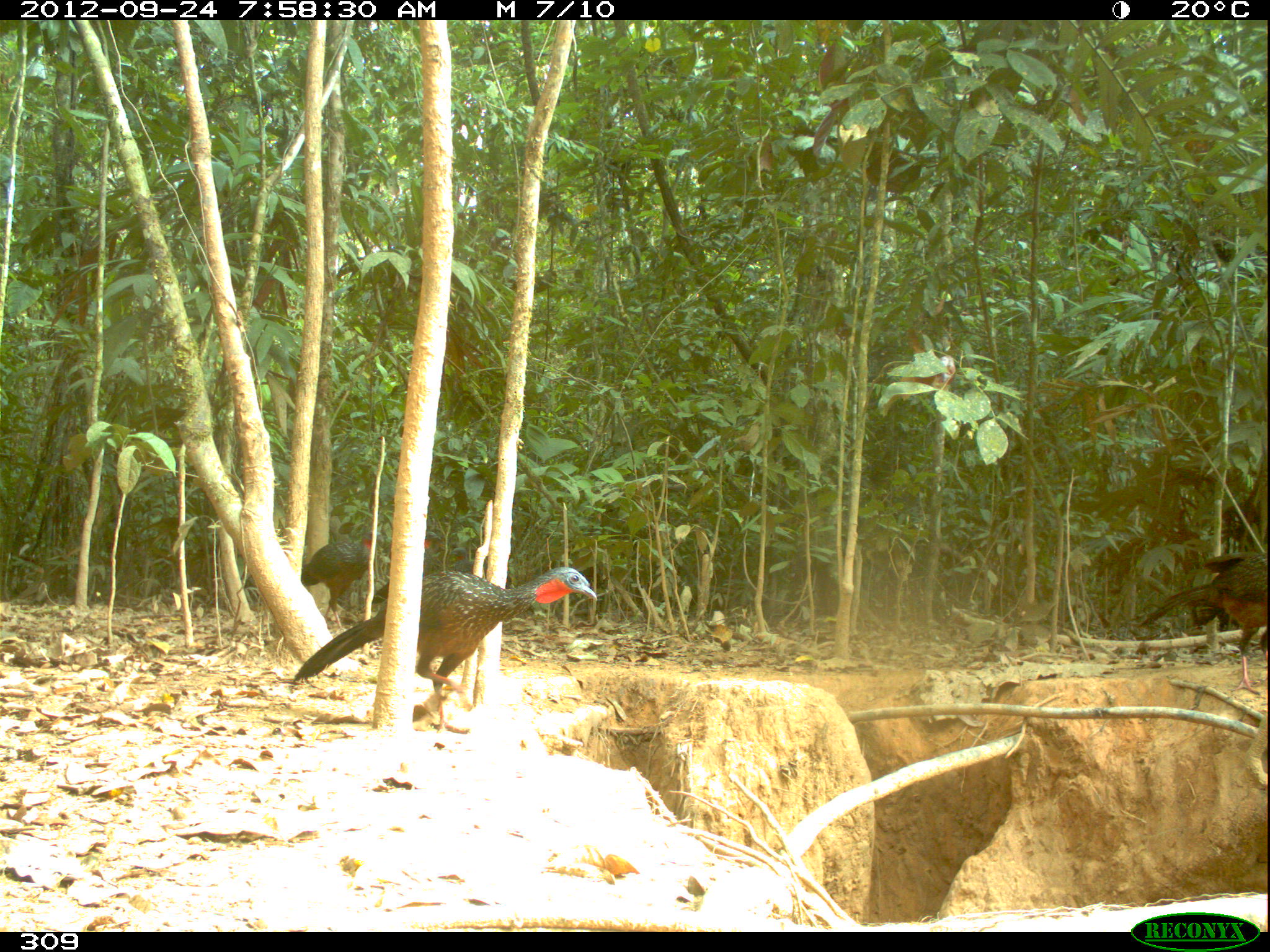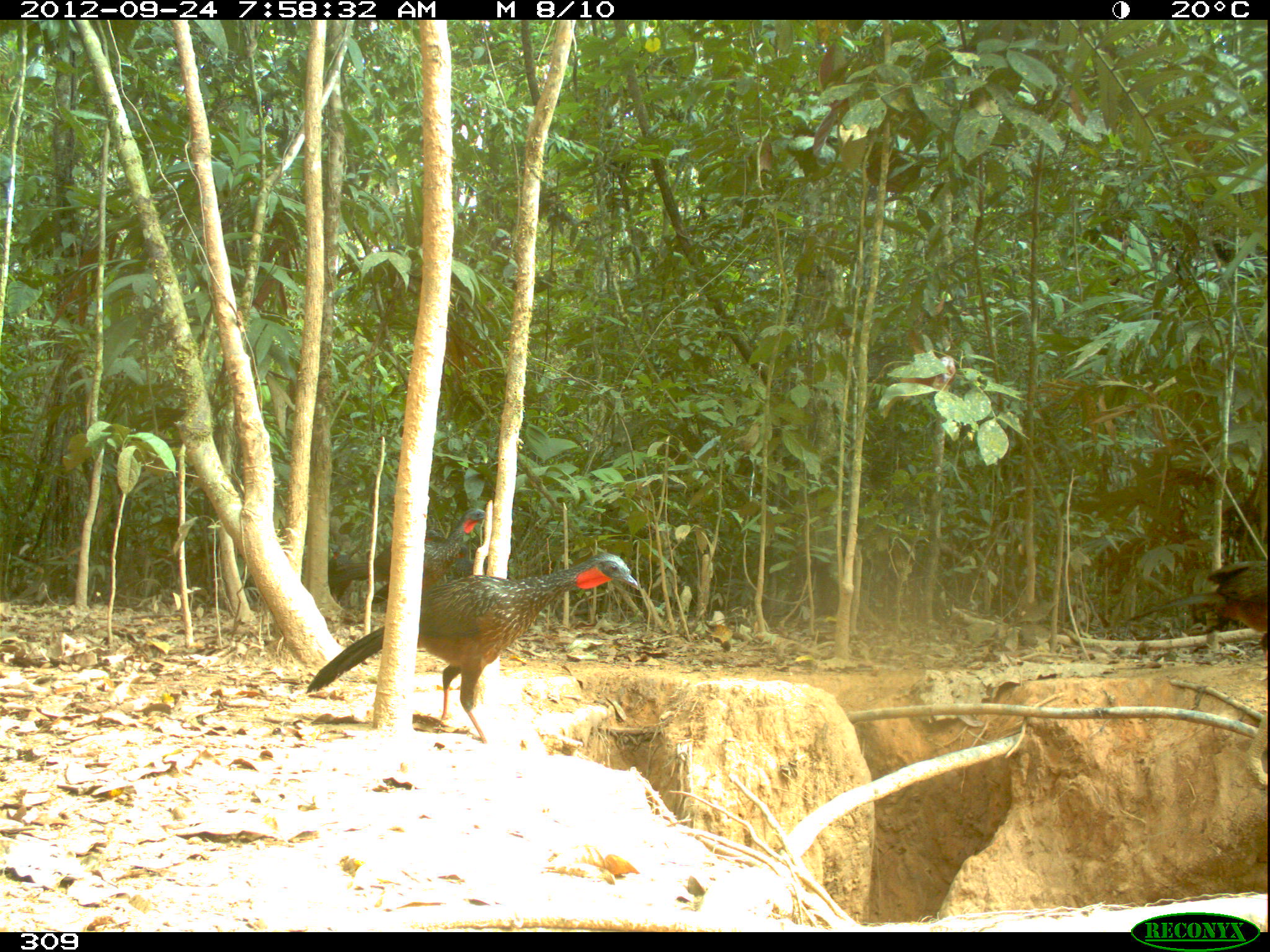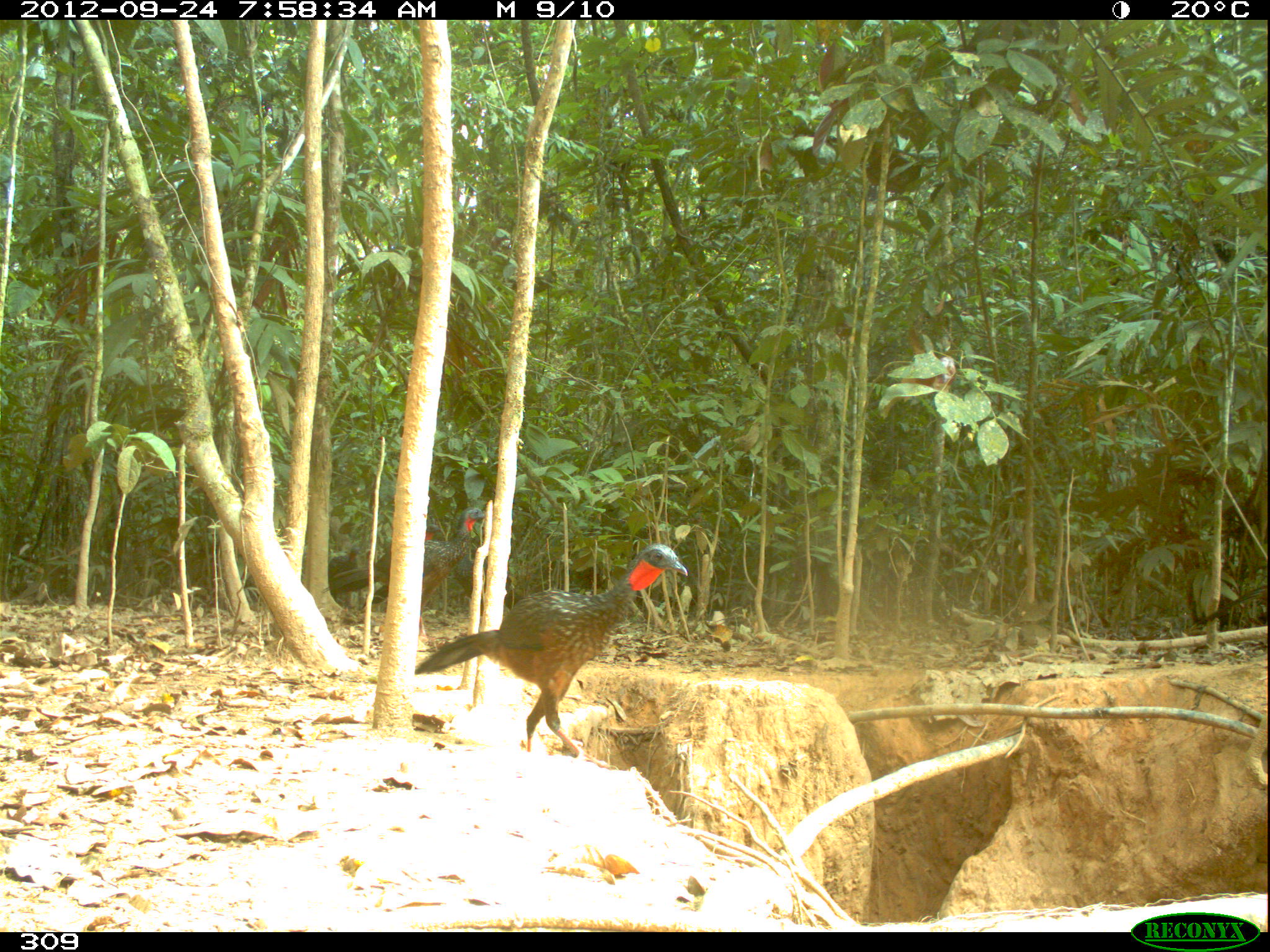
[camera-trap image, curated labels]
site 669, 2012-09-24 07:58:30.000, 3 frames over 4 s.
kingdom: Animalia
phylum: Chordata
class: Aves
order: Galliformes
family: Cracidae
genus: Penelope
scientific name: Penelope jacquacu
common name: spix's guan